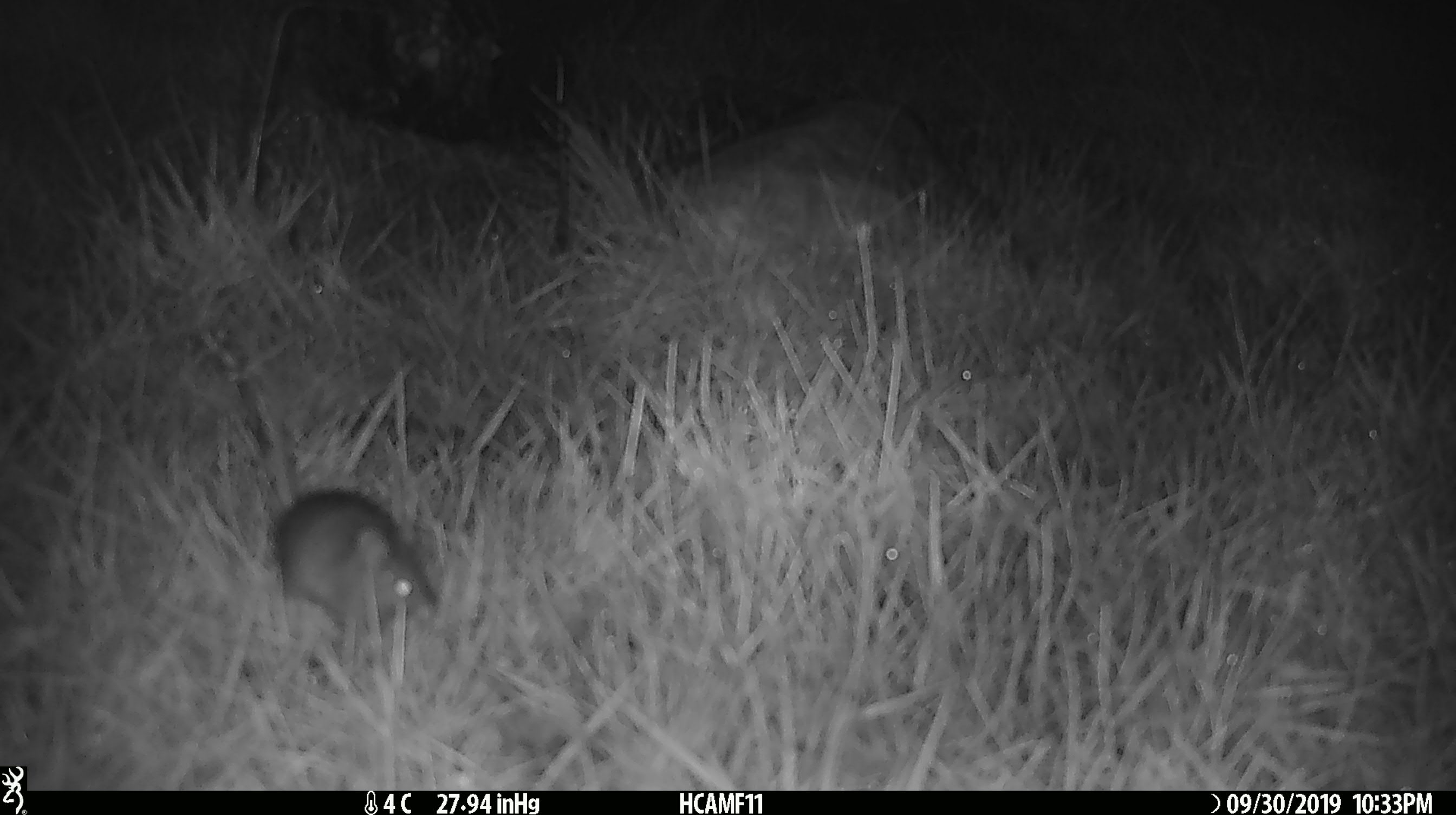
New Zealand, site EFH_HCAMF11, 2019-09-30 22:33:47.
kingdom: Animalia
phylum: Chordata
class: Mammalia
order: Rodentia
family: Muridae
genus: Mus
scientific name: Mus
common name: mouse